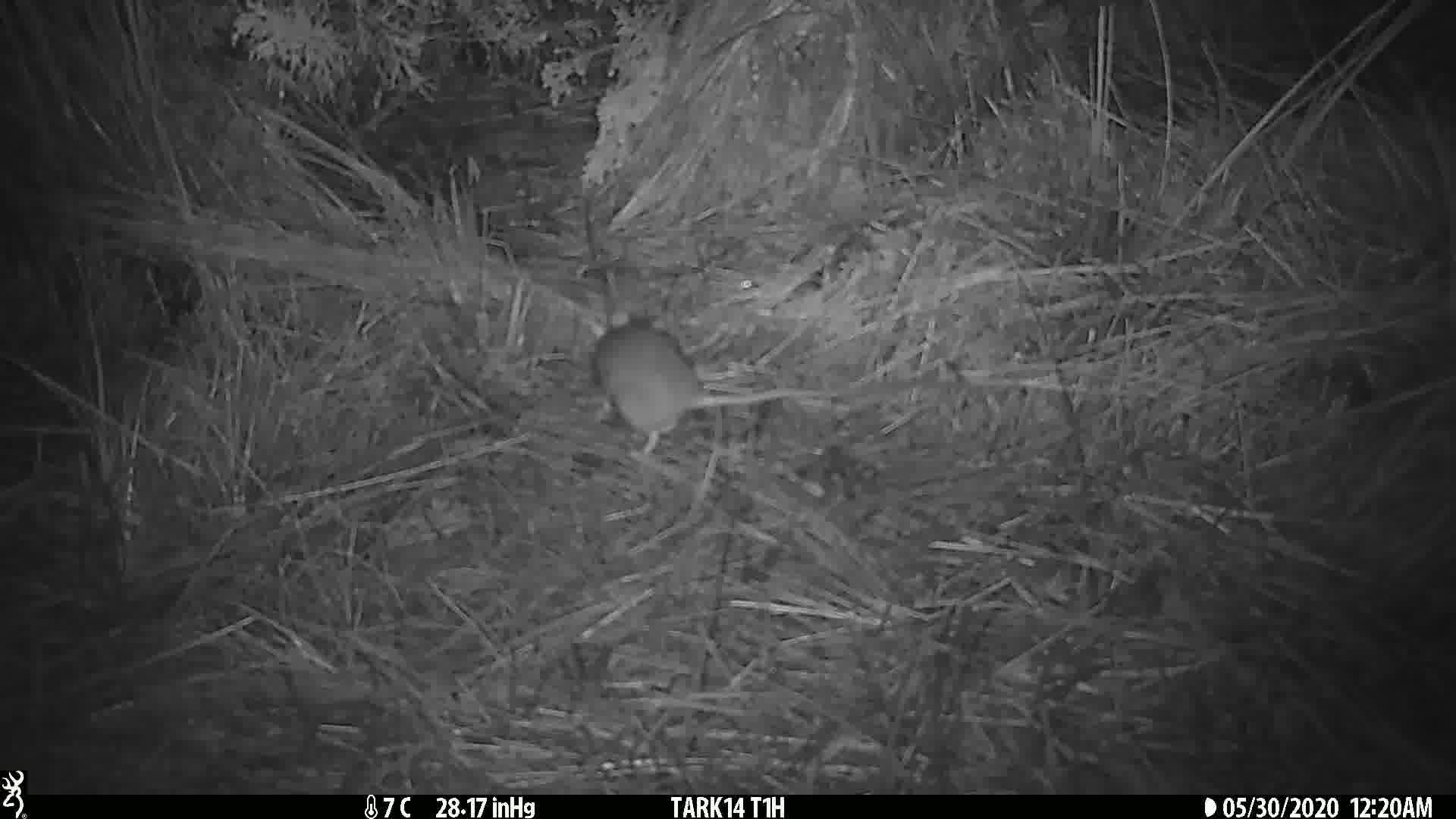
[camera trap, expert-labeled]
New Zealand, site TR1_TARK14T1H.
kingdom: Animalia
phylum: Chordata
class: Mammalia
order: Rodentia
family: Muridae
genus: Rattus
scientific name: Rattus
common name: rat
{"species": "rat (Rattus)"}